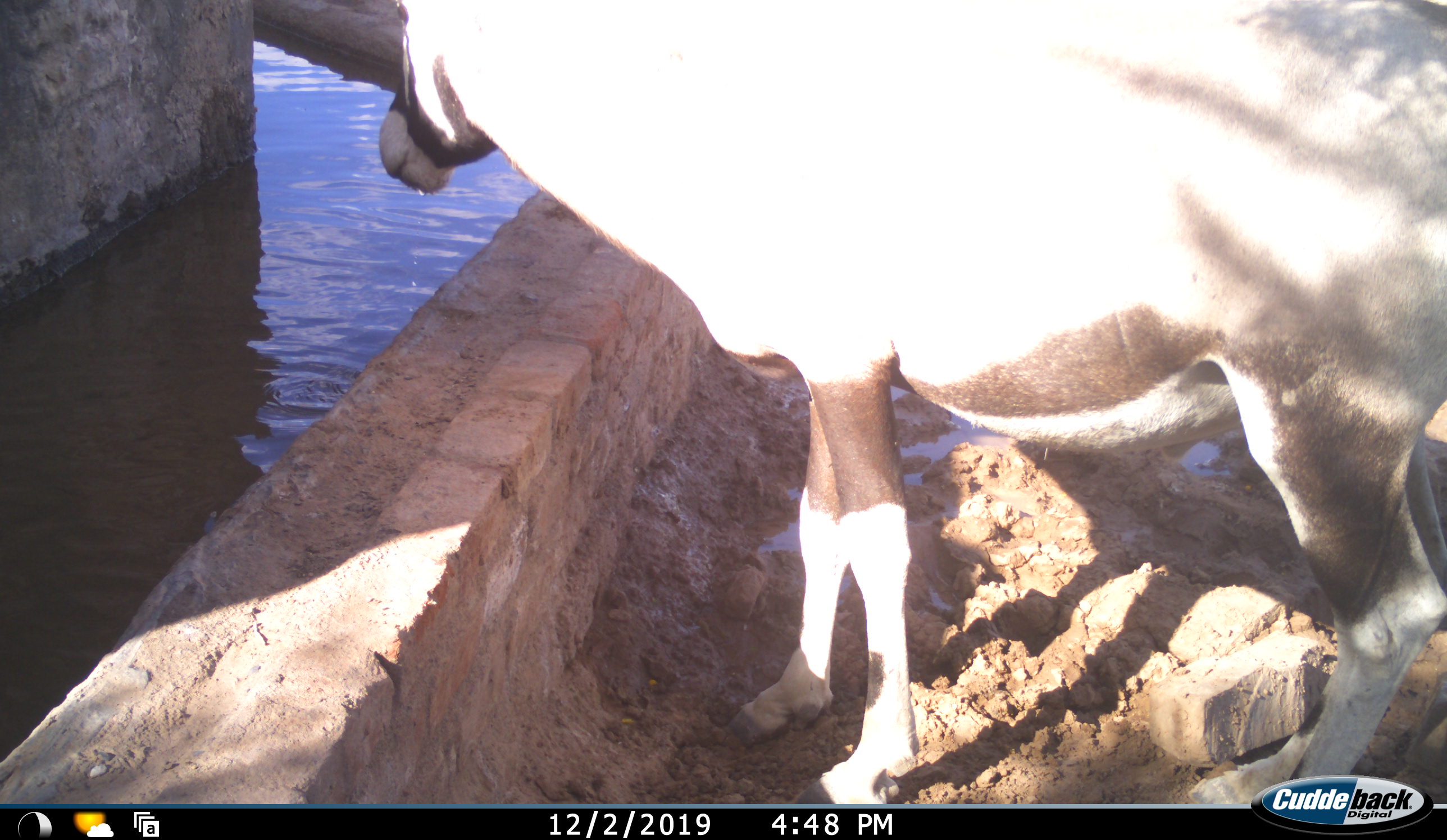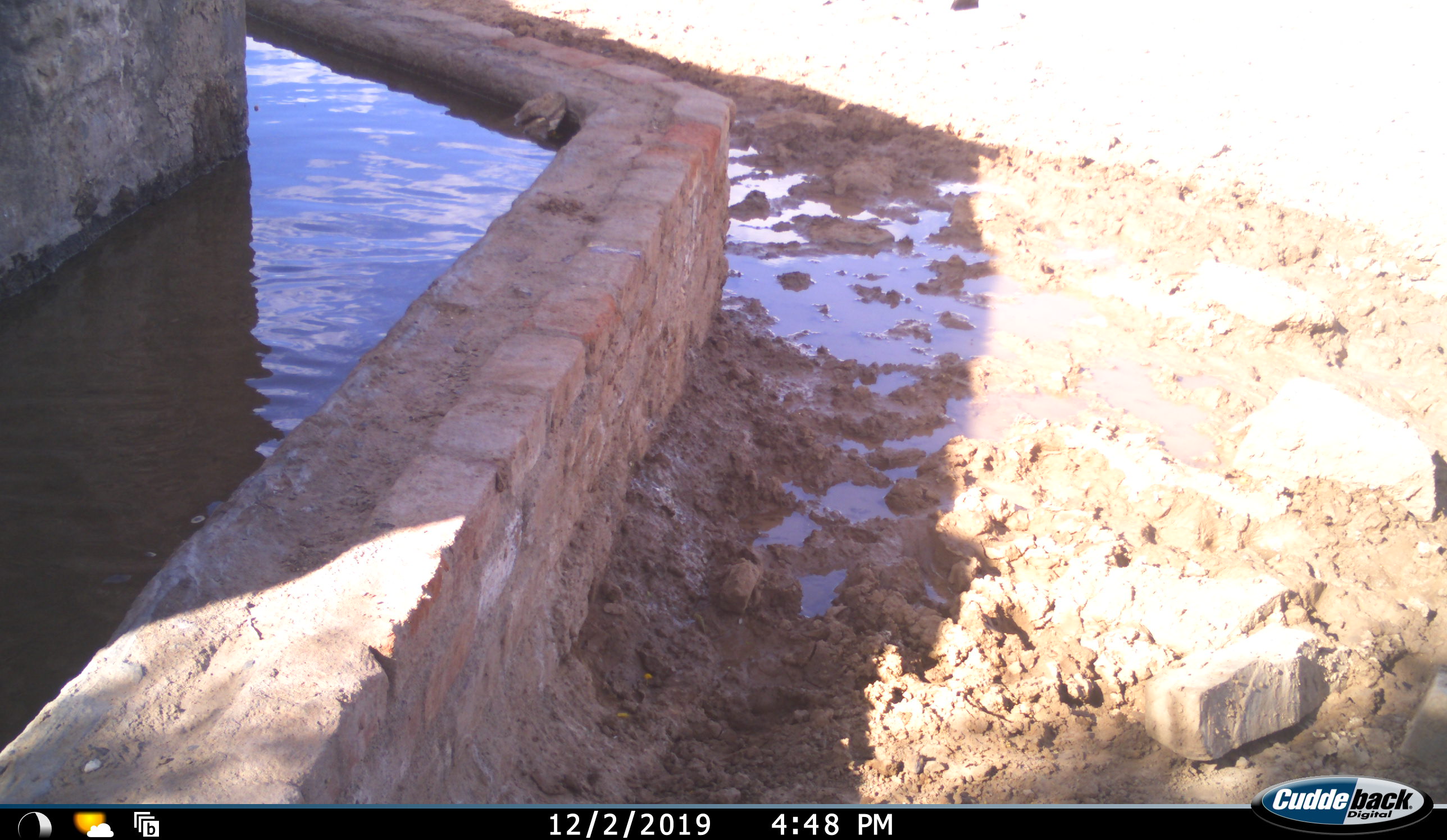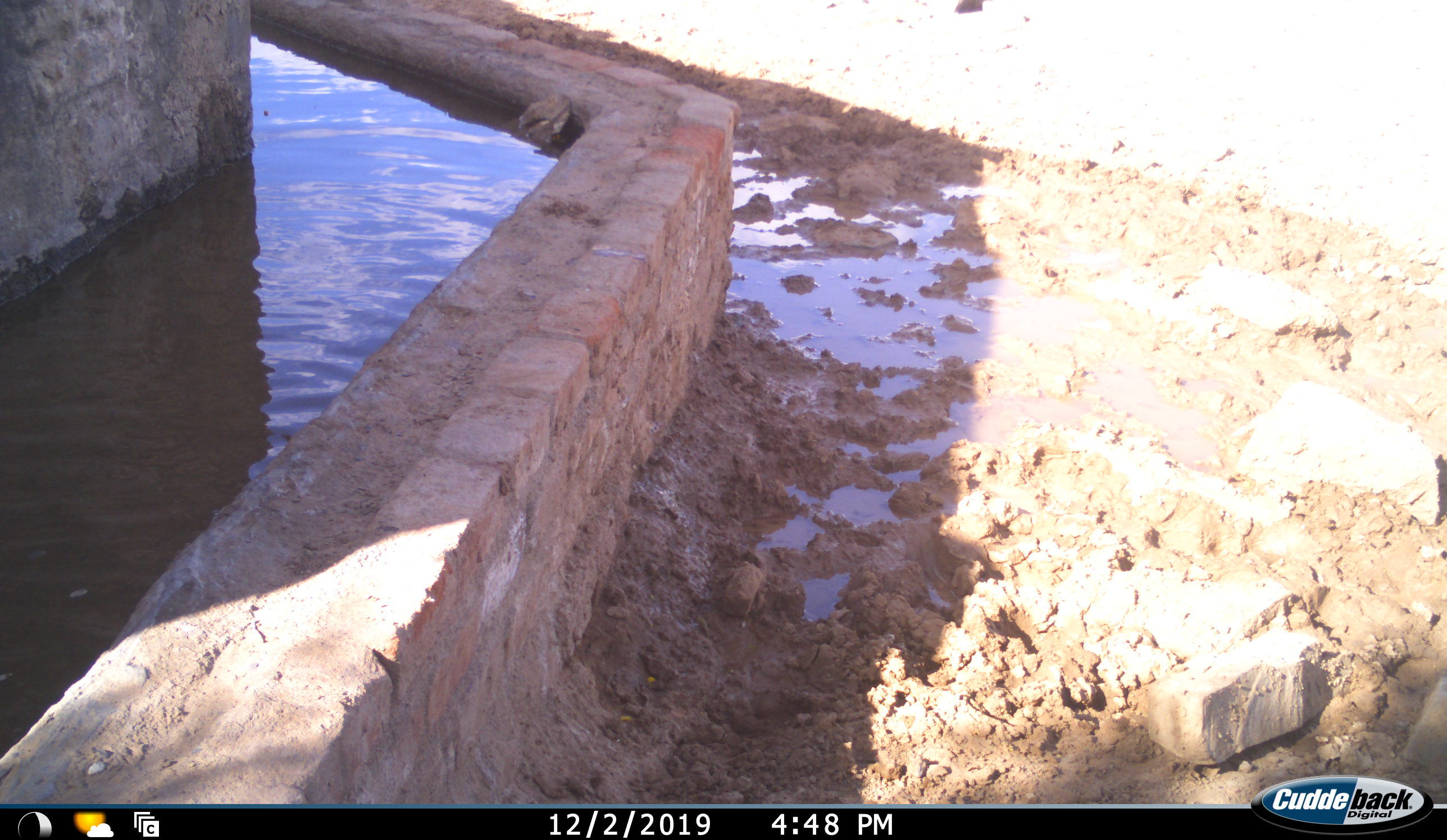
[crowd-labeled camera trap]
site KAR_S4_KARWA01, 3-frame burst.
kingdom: Animalia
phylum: Chordata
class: Mammalia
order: Artiodactyla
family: Bovidae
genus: Oryx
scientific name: Oryx gazella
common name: gemsbok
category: oryx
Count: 1.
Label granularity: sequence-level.